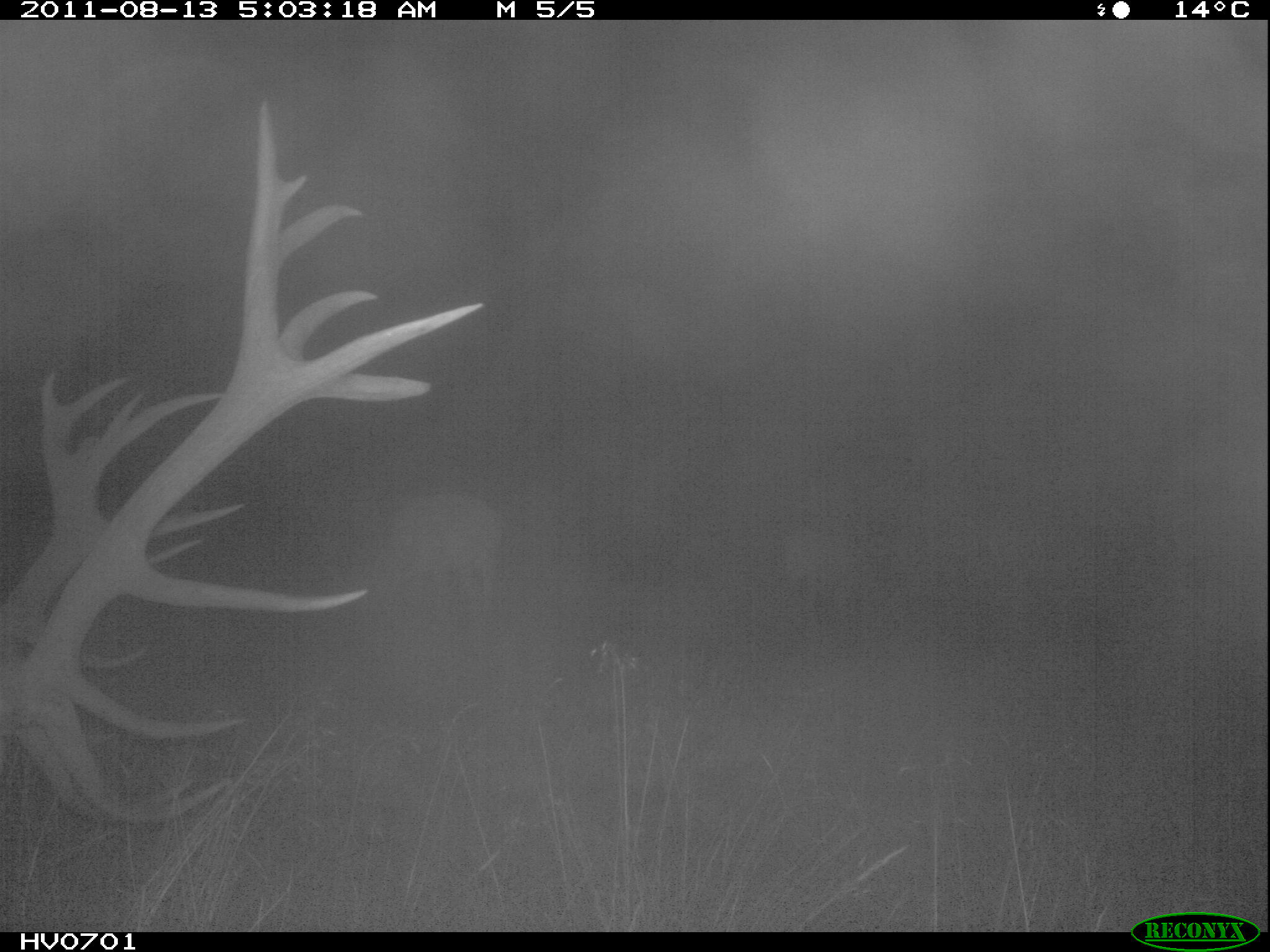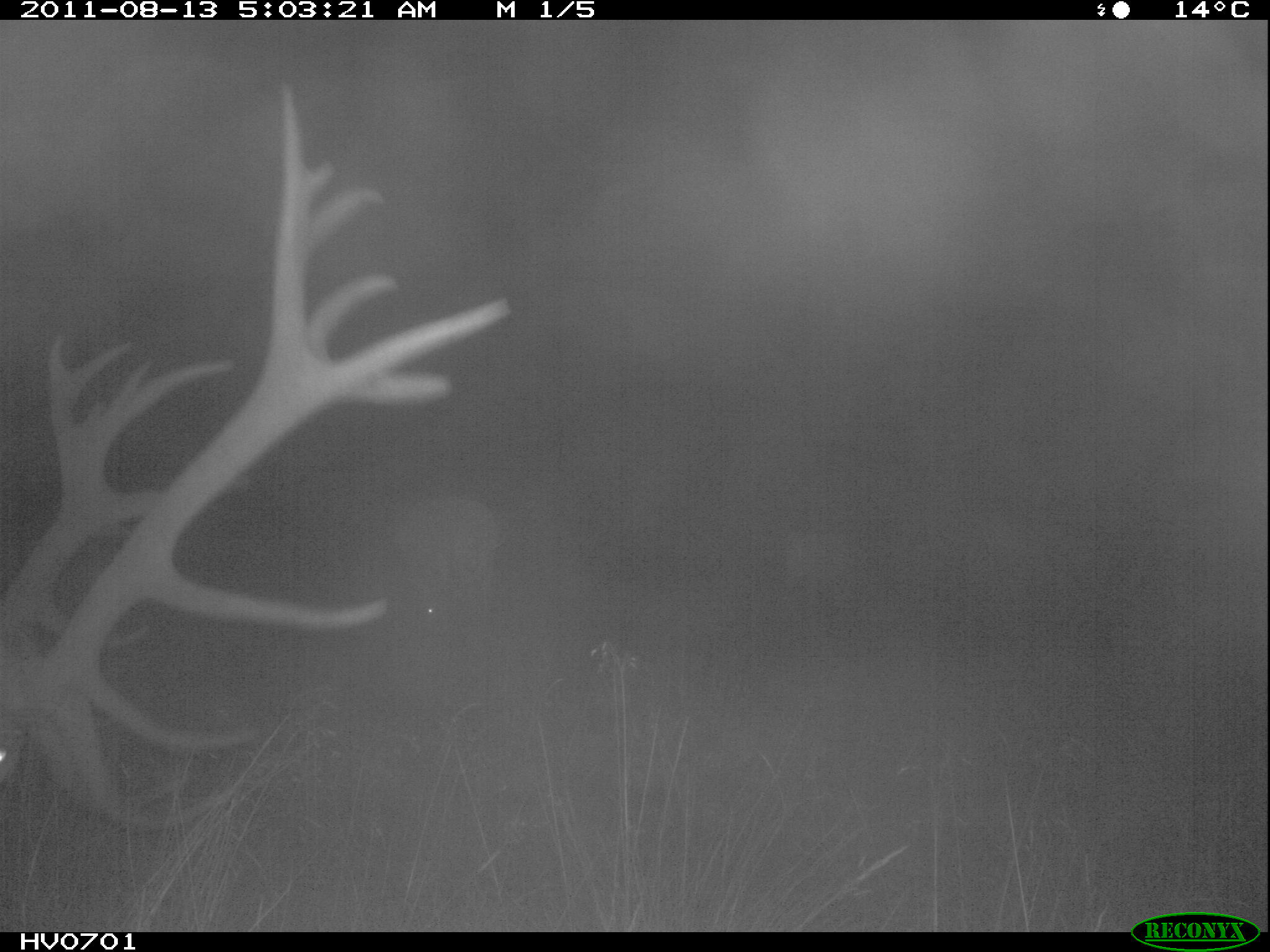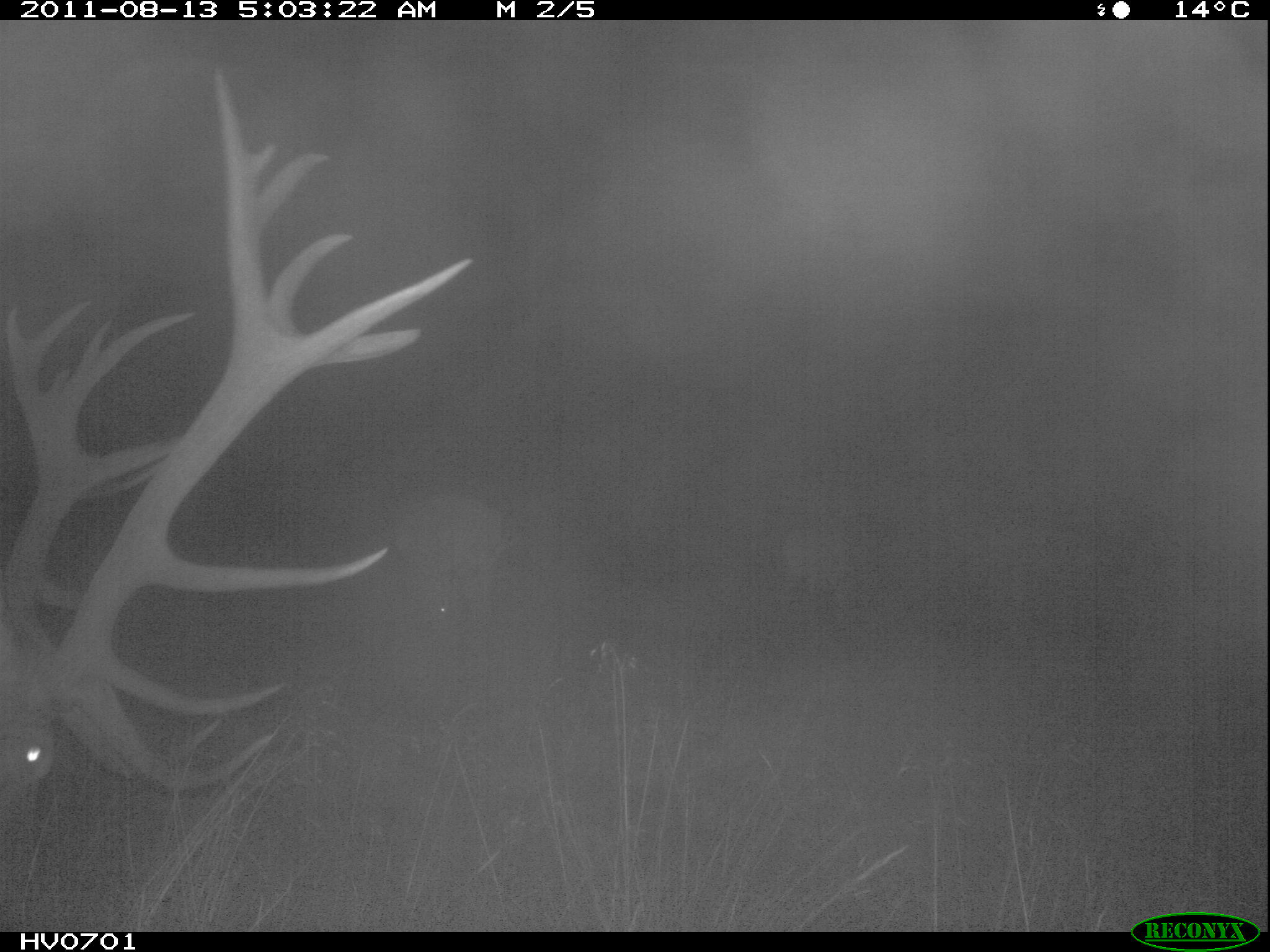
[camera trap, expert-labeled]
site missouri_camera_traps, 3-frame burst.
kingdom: Animalia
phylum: Chordata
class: Mammalia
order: Artiodactyla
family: Cervidae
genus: Cervus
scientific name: Cervus elaphus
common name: red deer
Red deer (Cervus elaphus). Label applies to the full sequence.